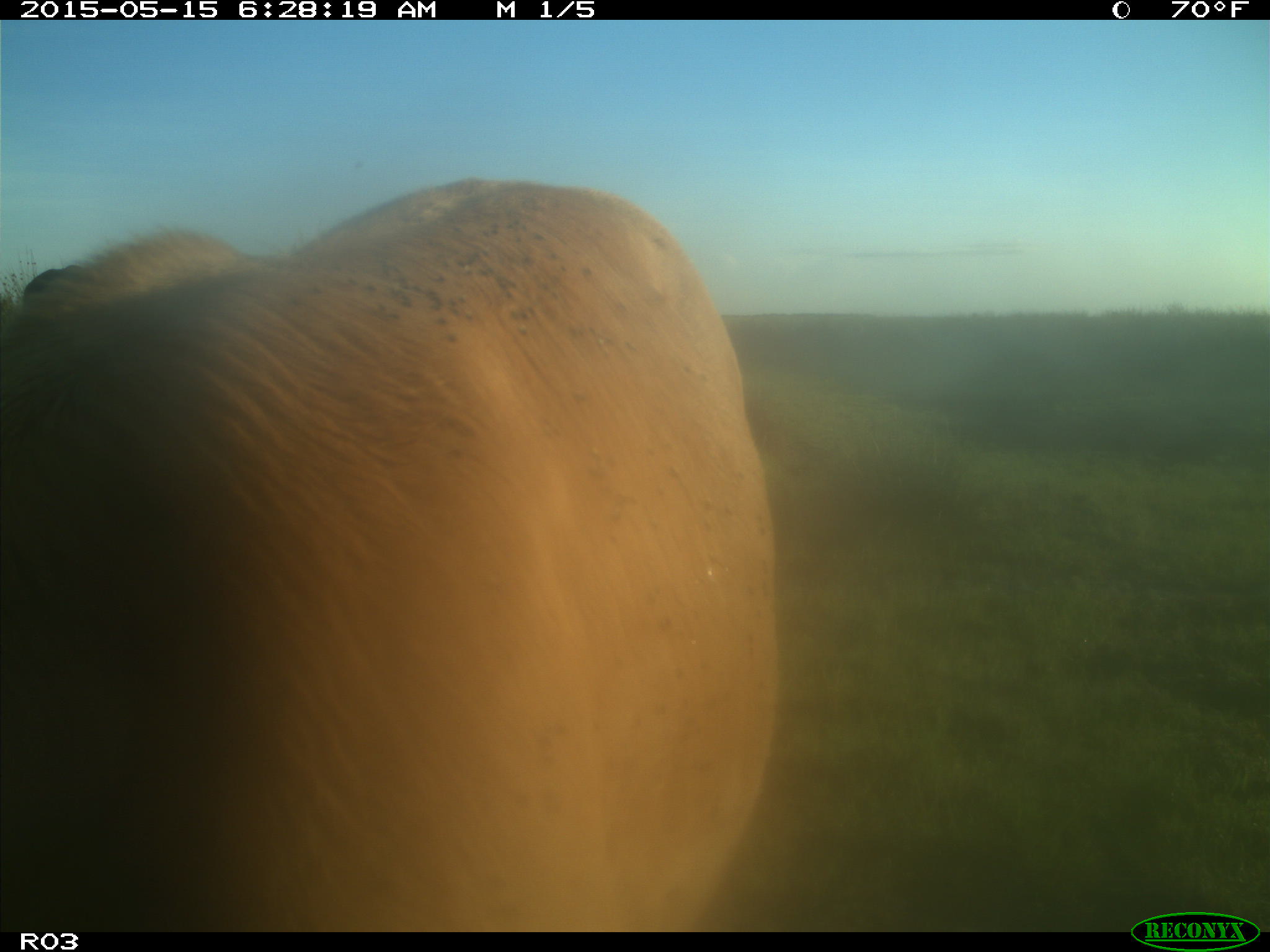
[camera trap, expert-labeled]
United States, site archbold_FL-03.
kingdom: Animalia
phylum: Chordata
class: Mammalia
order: Artiodactyla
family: Bovidae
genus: Bos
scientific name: Bos taurus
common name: domestic cow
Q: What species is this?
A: Bos taurus (domestic cow).